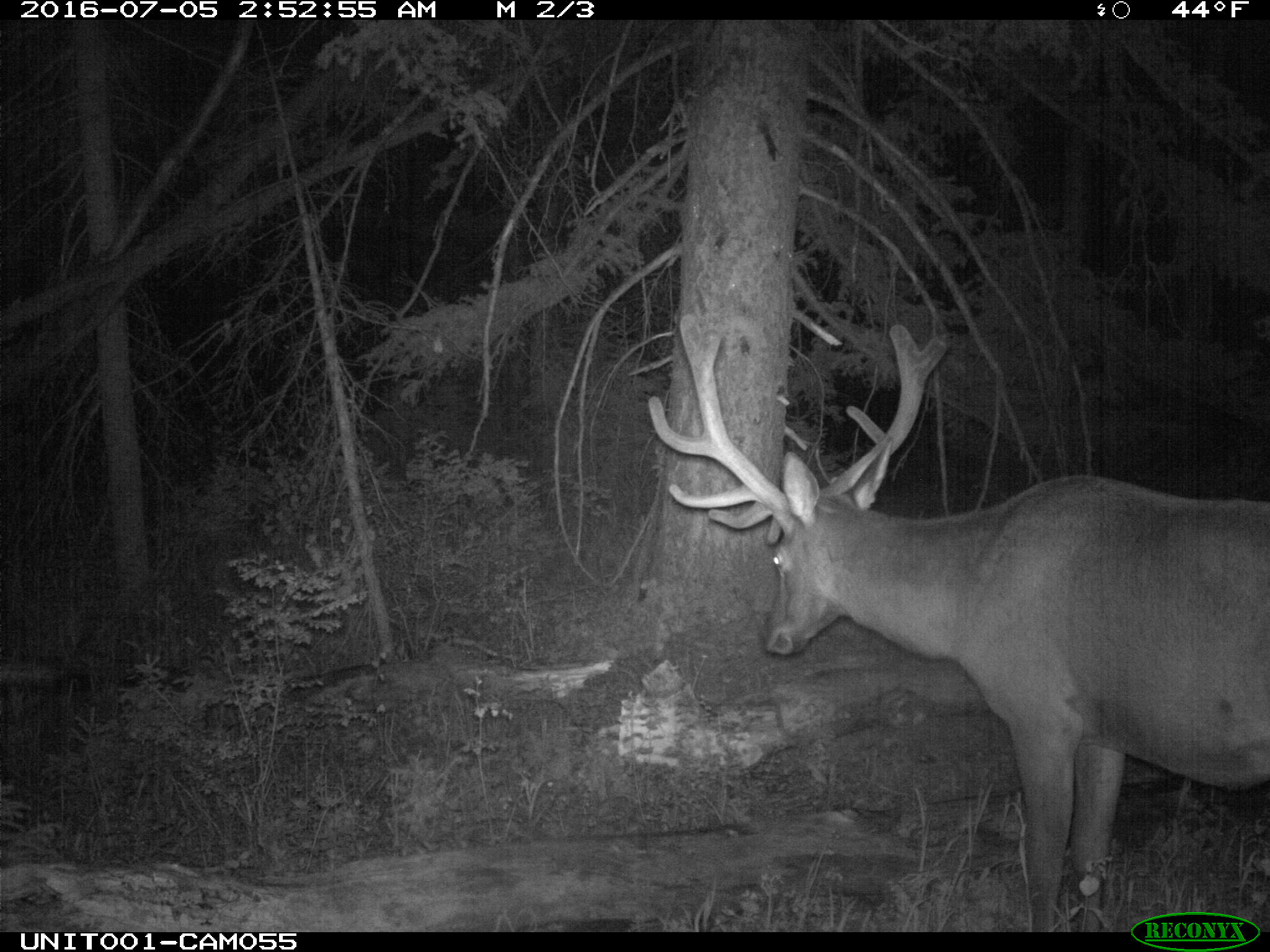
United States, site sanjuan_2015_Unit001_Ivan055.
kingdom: Animalia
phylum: Chordata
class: Mammalia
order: Artiodactyla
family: Cervidae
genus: Cervus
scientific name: Cervus elaphus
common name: red deer